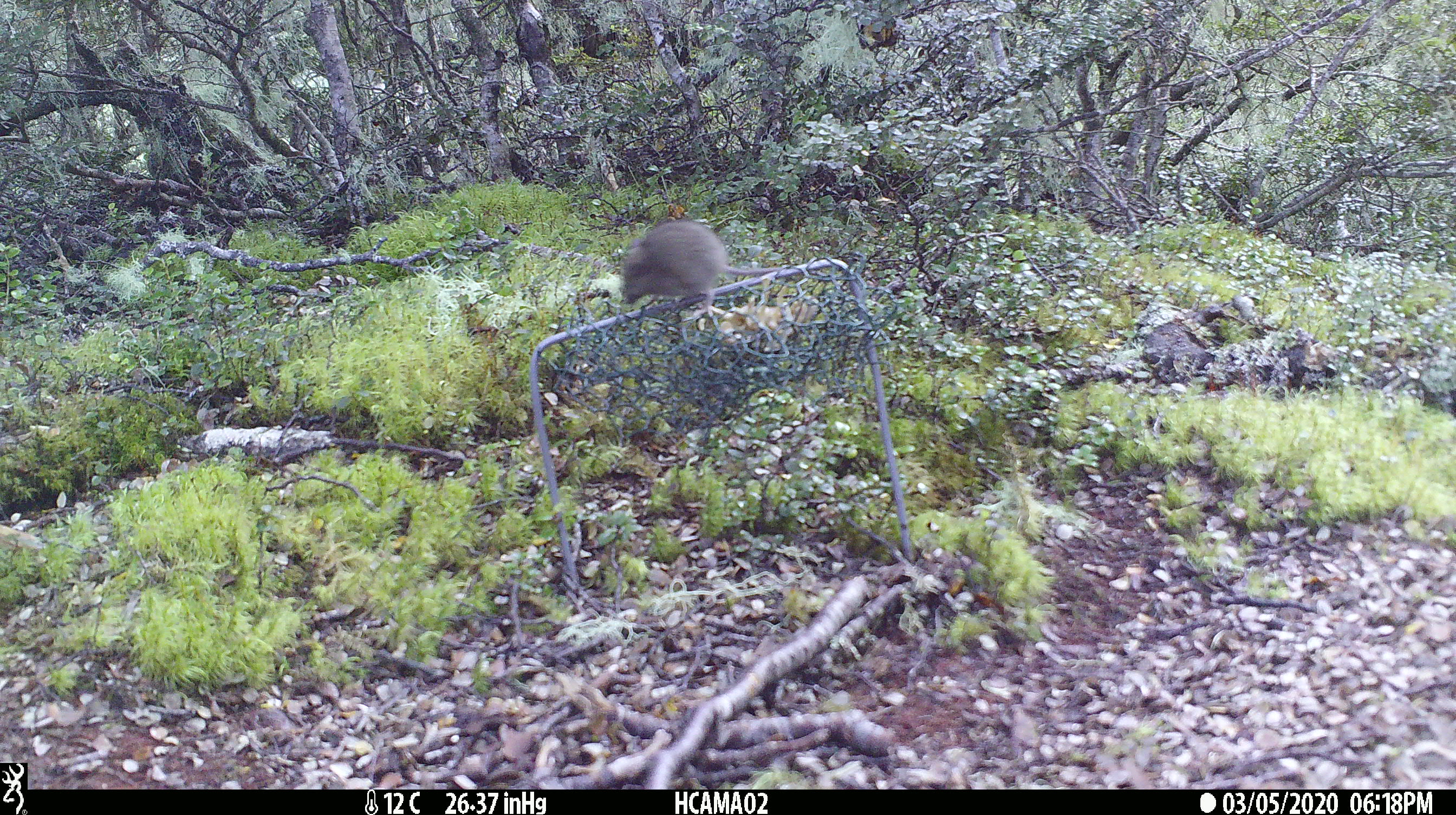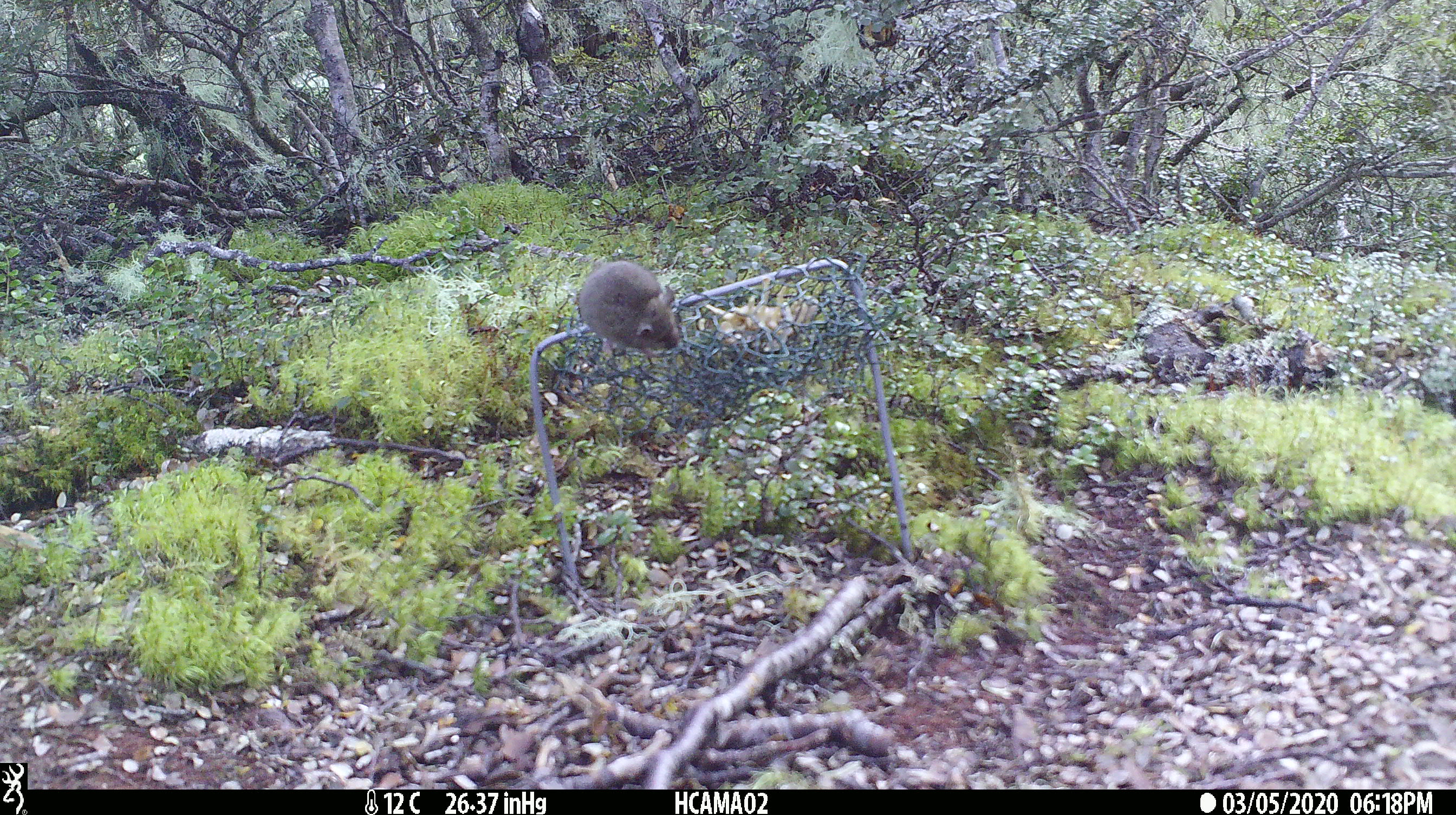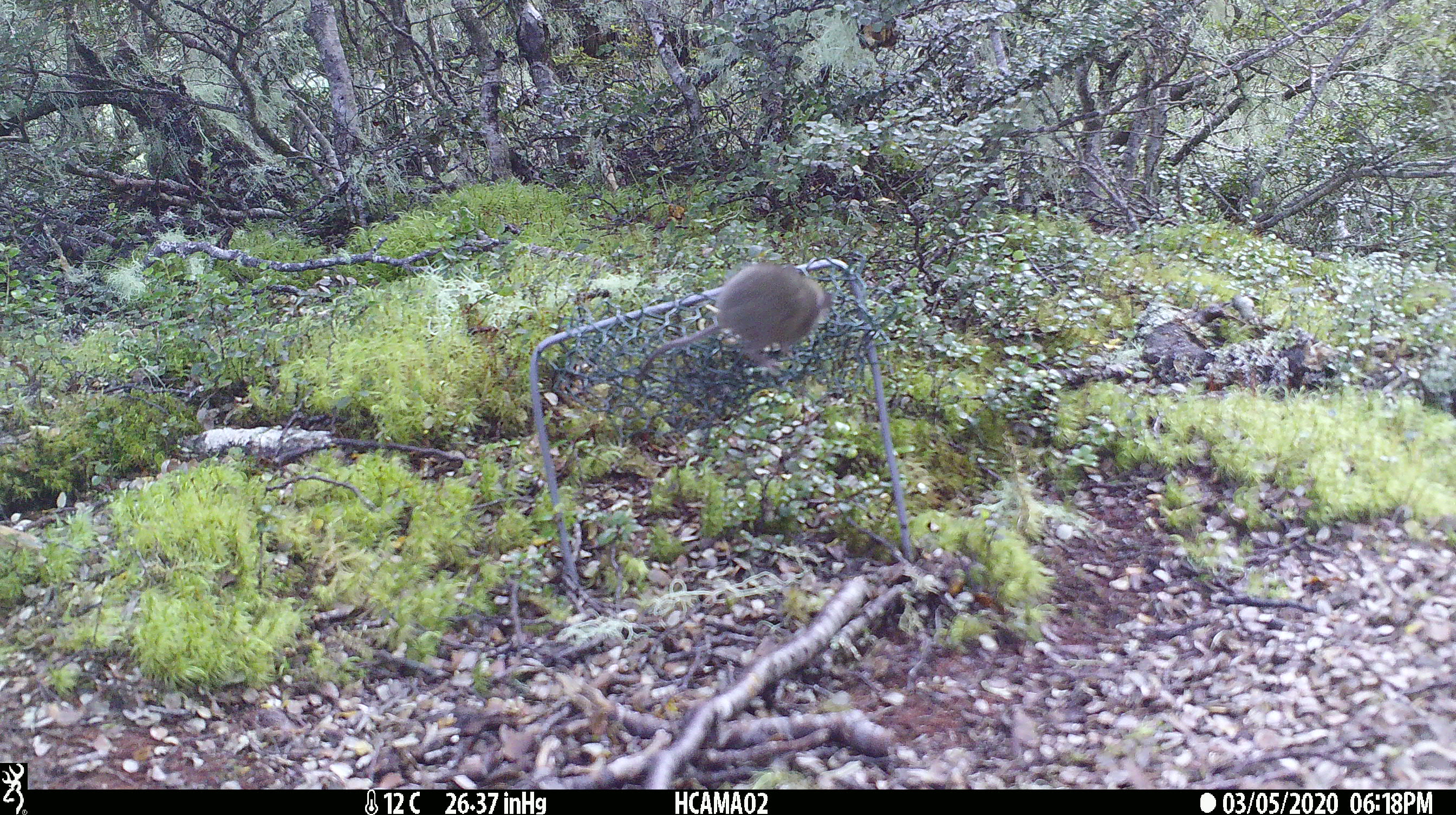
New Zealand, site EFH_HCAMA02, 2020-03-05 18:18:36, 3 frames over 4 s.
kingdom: Animalia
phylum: Chordata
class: Mammalia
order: Rodentia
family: Muridae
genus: Mus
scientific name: Mus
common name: mouse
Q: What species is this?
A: Mouse (Mus).